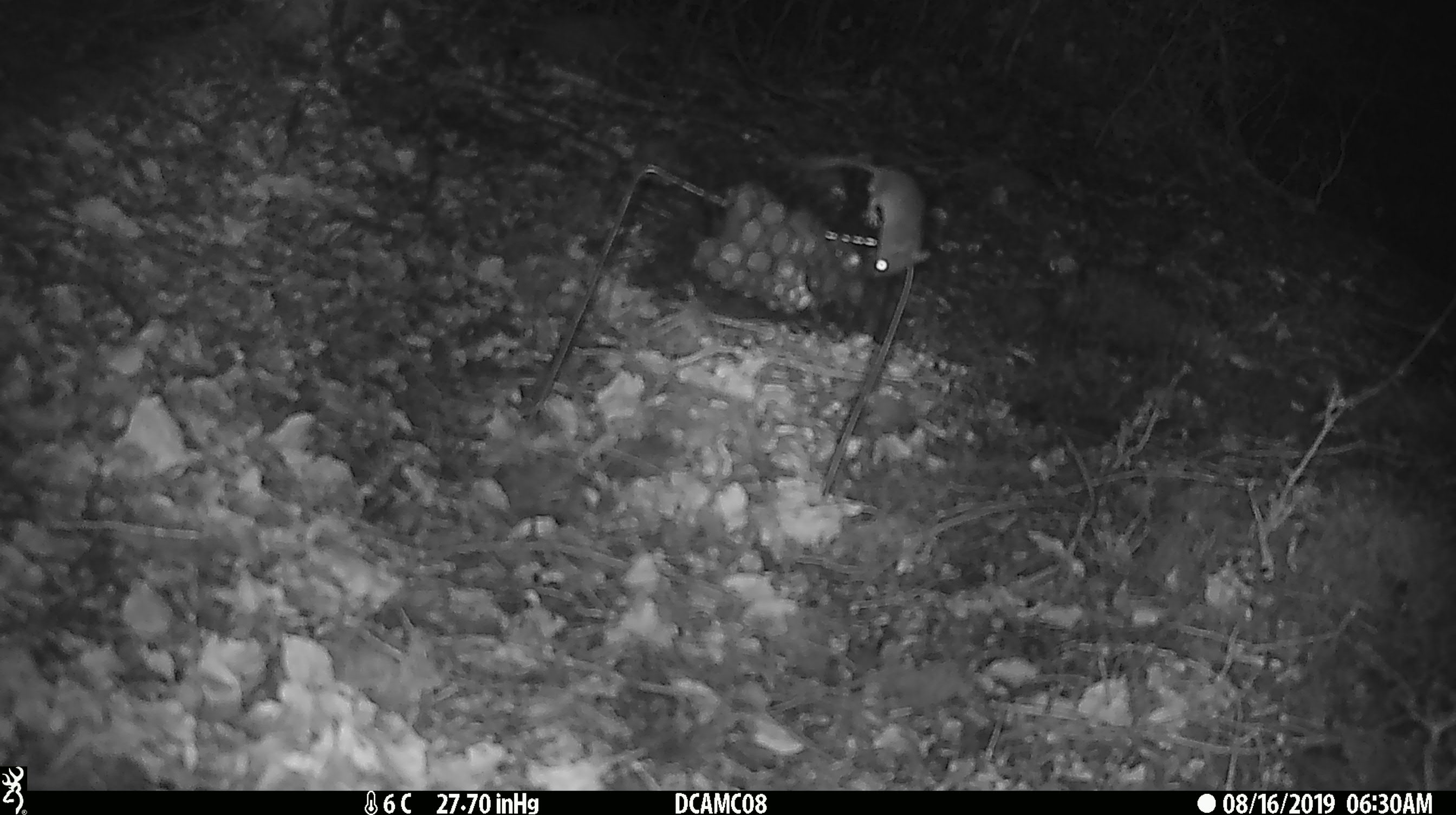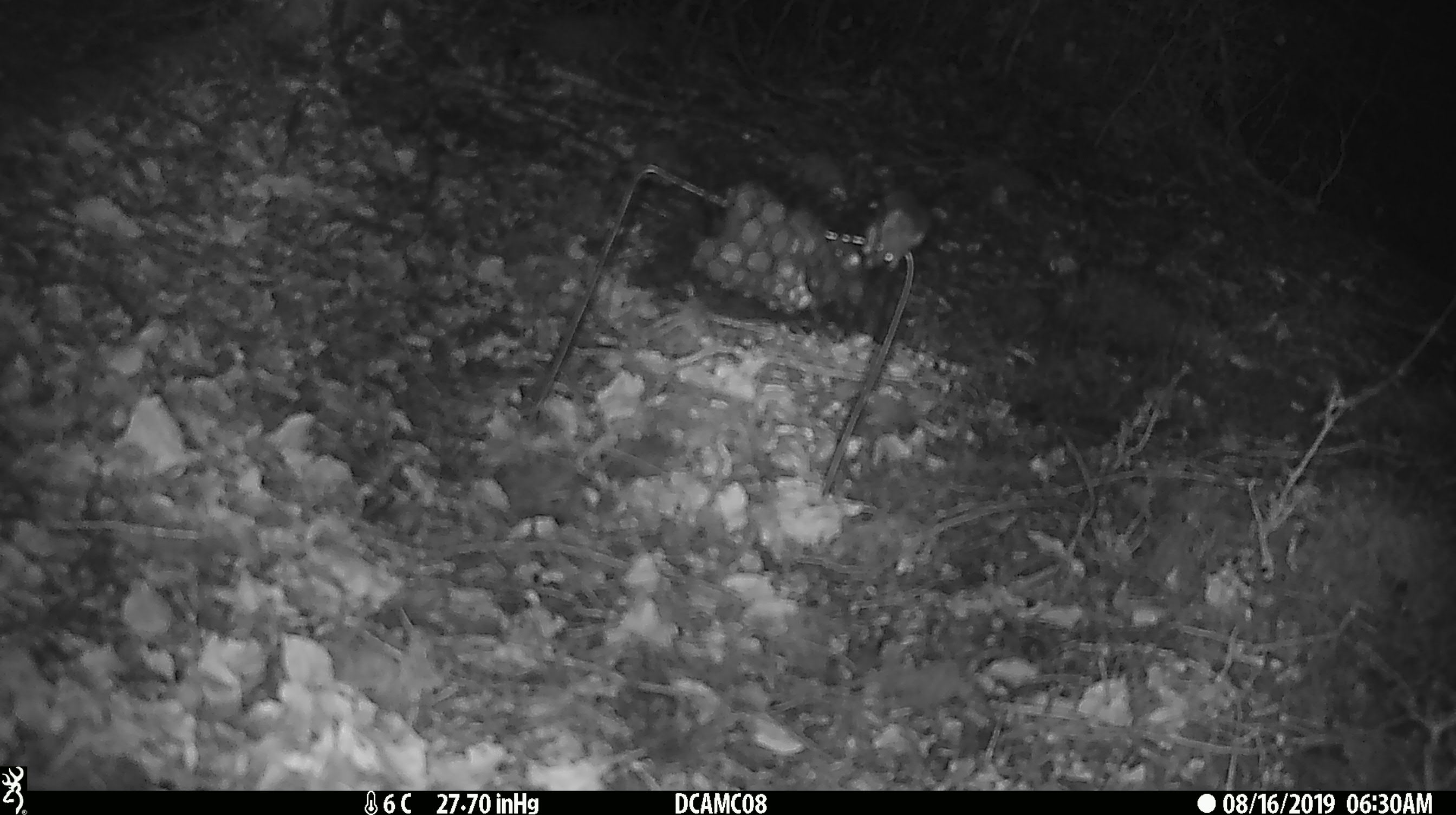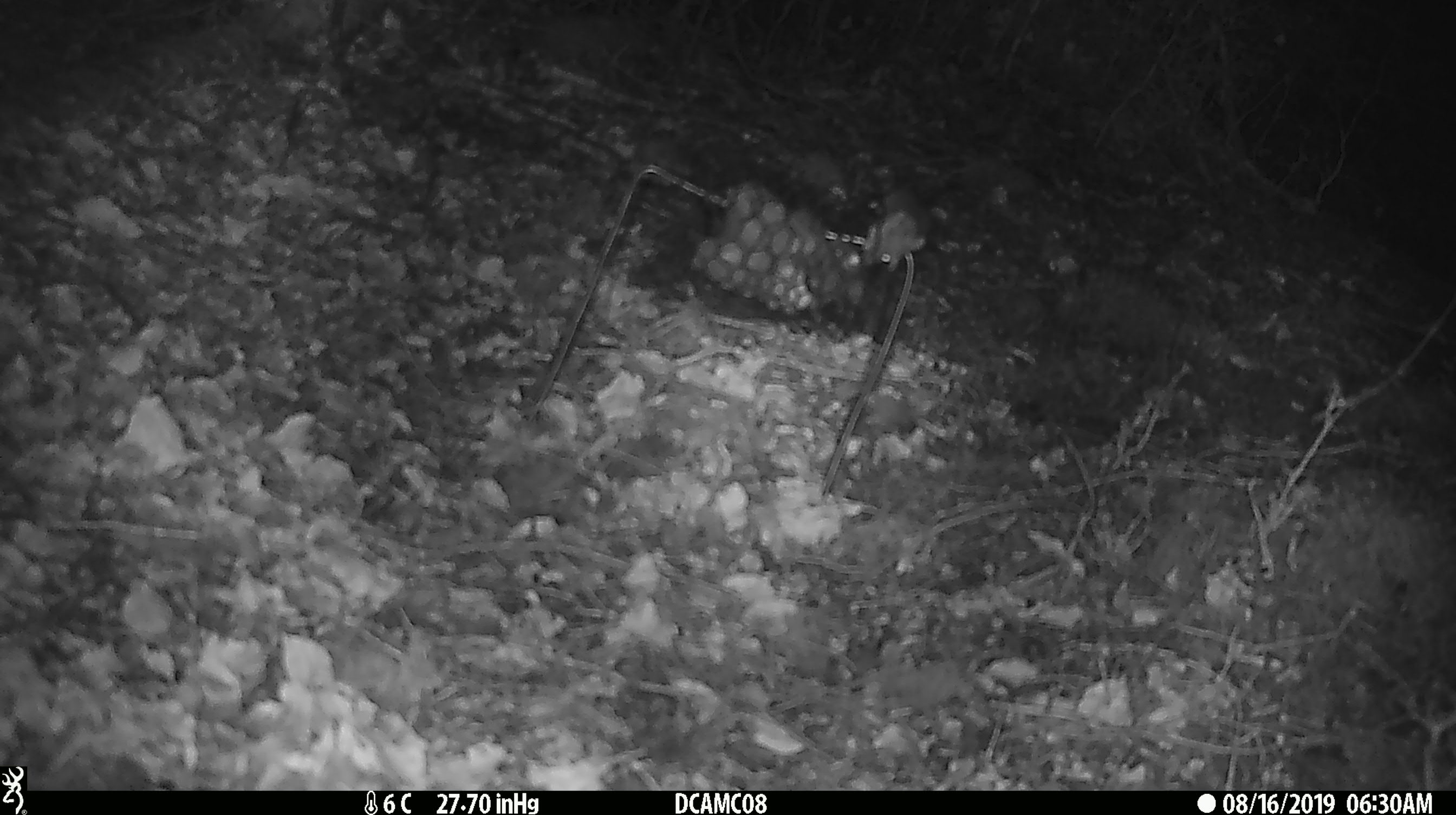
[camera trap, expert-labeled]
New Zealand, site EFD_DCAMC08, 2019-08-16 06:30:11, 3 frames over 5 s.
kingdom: Animalia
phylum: Chordata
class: Mammalia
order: Rodentia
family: Muridae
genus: Mus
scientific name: Mus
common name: mouse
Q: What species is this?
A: Mouse (Mus).